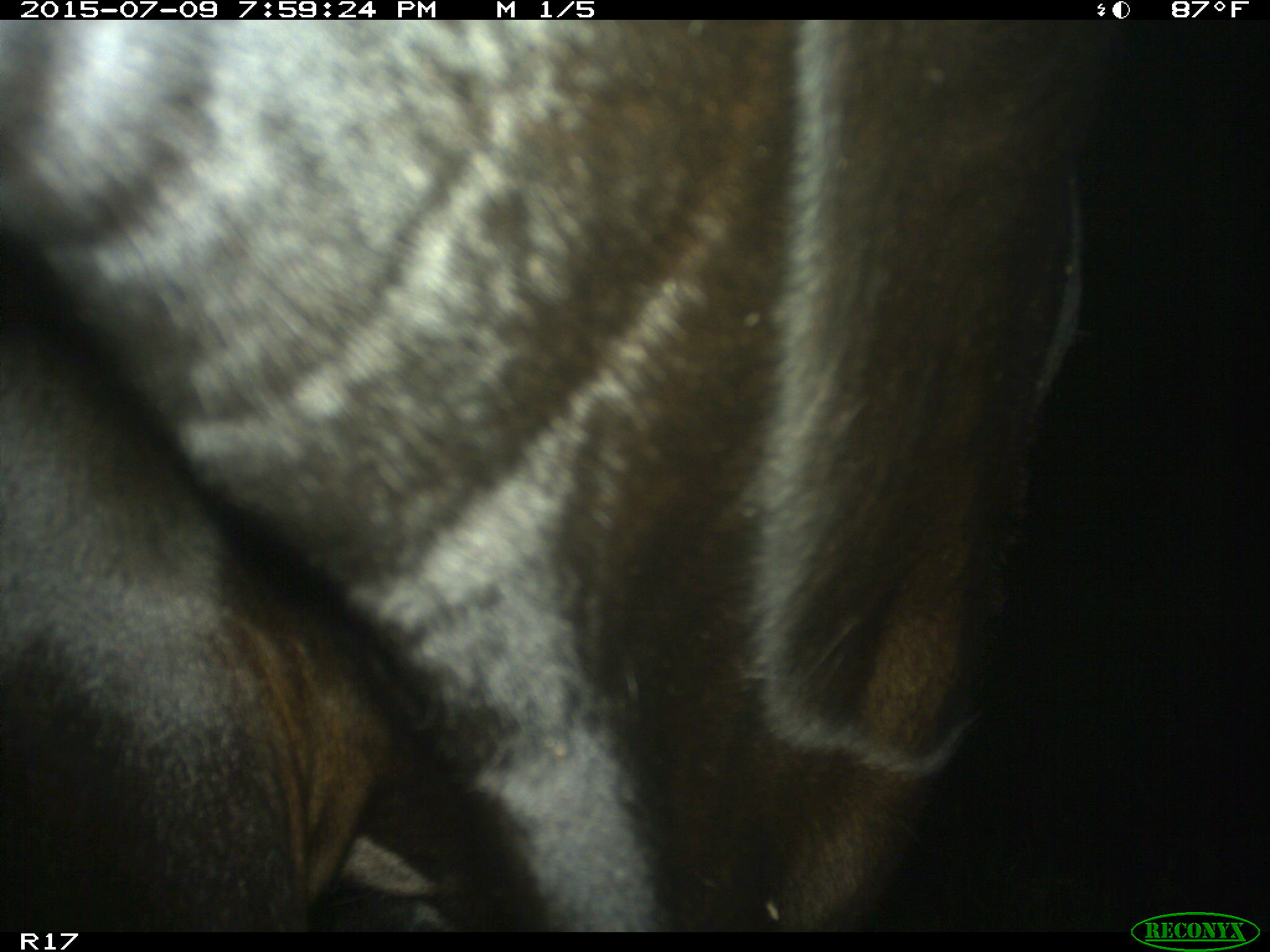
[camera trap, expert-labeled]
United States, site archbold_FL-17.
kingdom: Animalia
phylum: Chordata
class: Mammalia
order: Artiodactyla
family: Bovidae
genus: Bos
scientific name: Bos taurus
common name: domestic cow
Bos taurus (domestic cow).